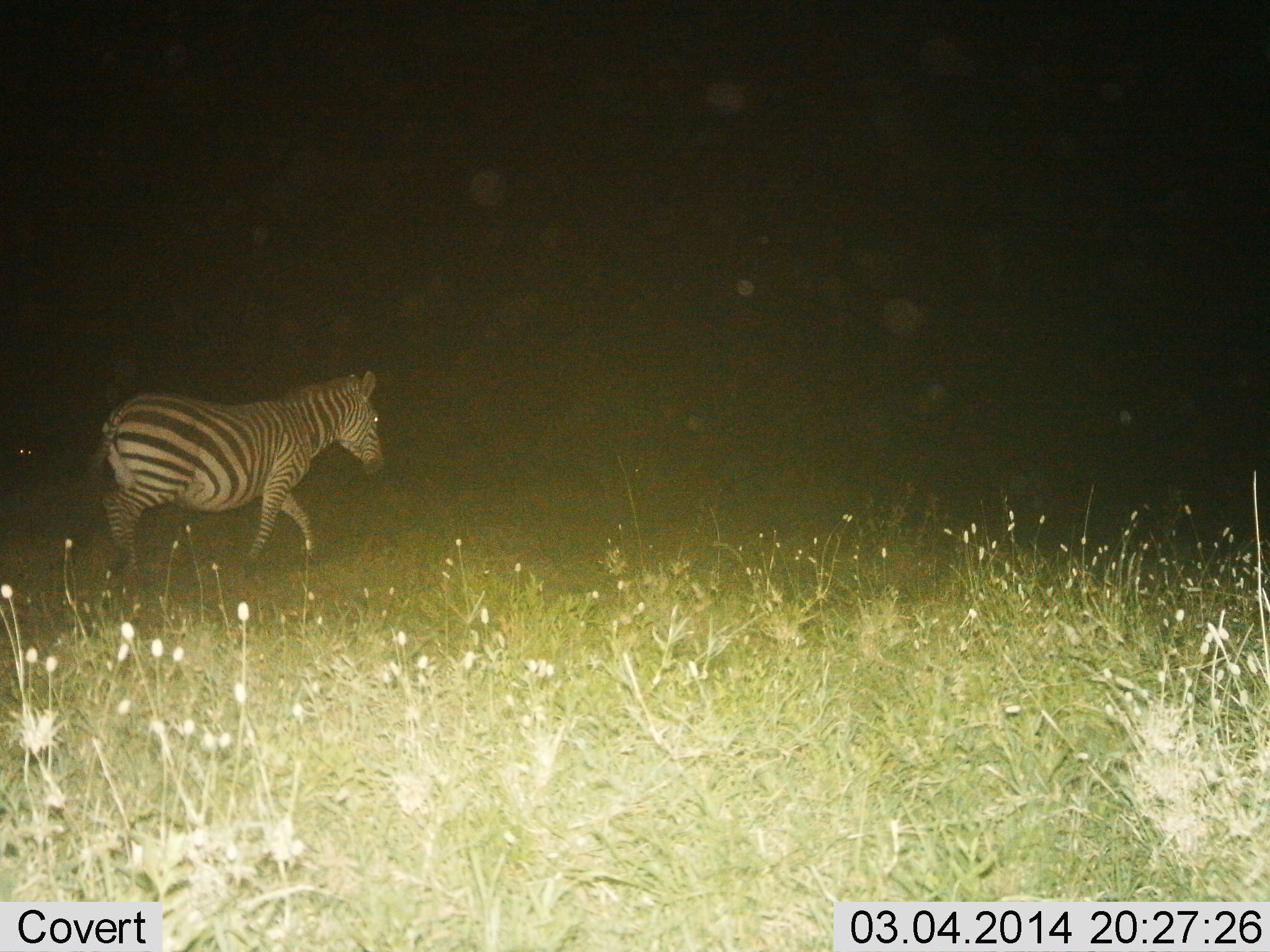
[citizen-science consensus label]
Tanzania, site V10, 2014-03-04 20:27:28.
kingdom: Animalia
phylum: Chordata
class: Mammalia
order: Perissodactyla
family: Equidae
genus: Equus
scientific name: Equus quagga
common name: plains zebra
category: zebra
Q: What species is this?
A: Zebra (plains zebra) (Equus quagga).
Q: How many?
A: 1.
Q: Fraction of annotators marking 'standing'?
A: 0%.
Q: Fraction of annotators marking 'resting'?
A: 0%.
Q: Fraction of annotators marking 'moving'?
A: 100%.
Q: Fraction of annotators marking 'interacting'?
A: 0%.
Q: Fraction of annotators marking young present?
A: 0%.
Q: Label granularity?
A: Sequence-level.